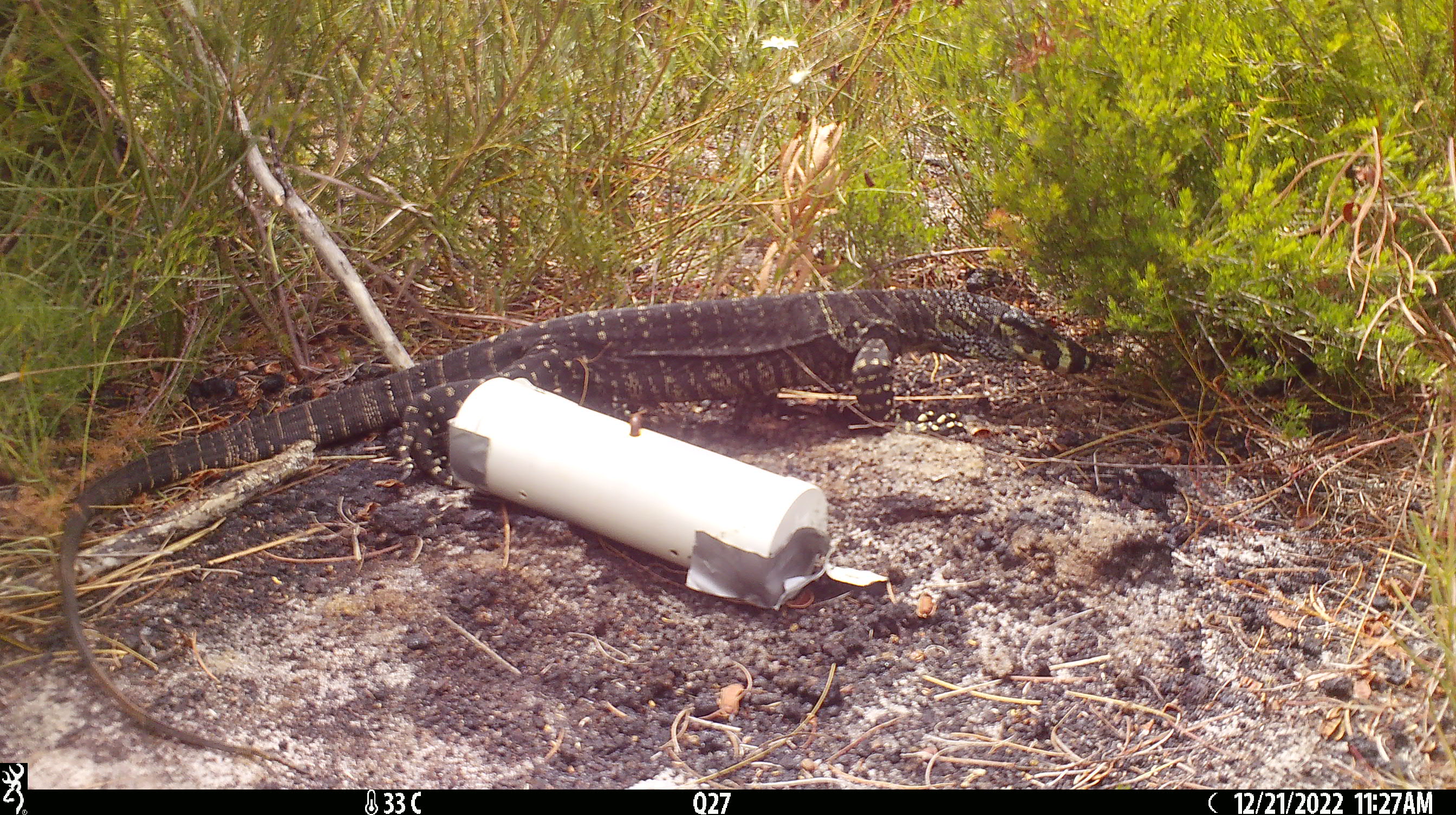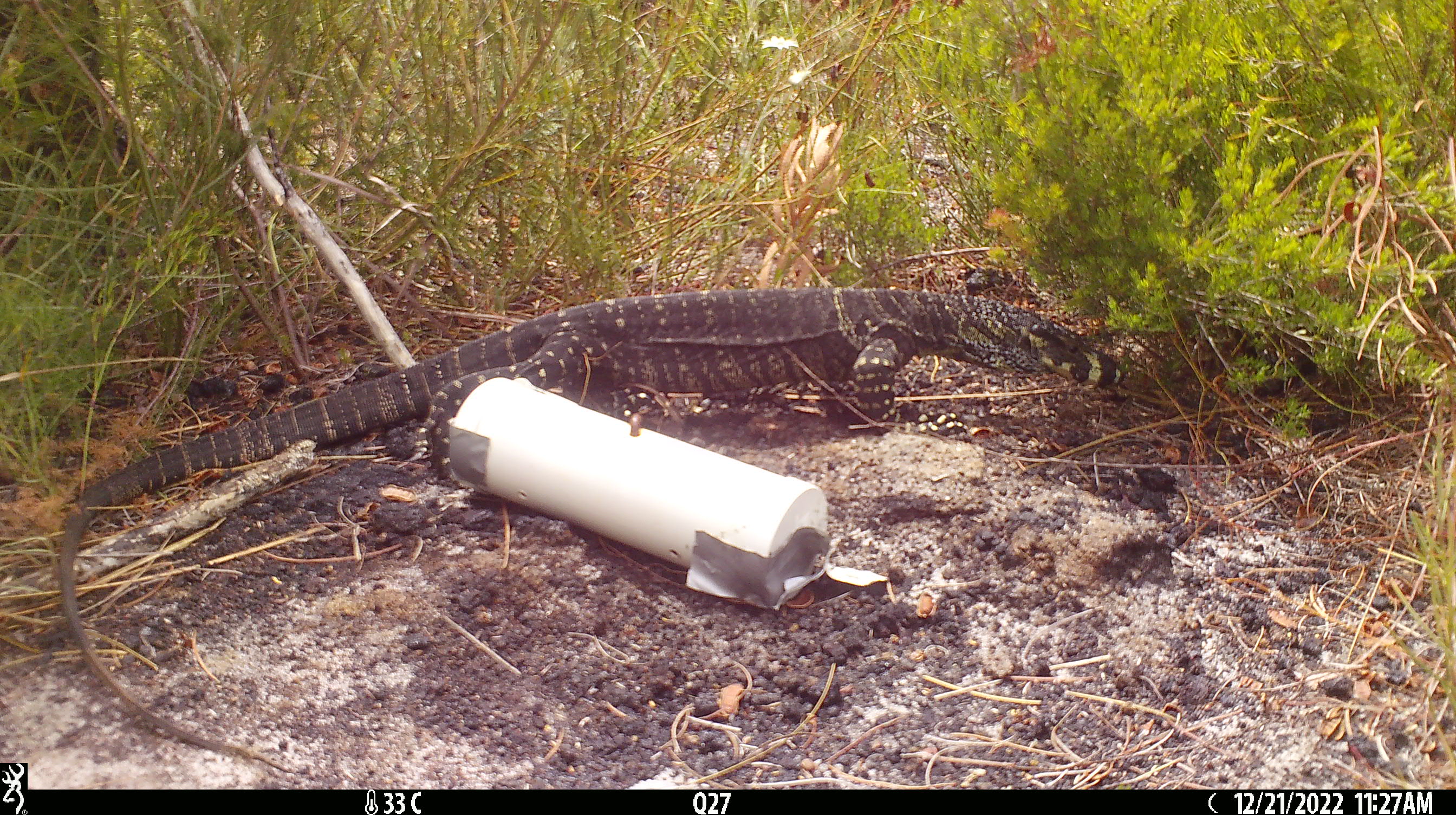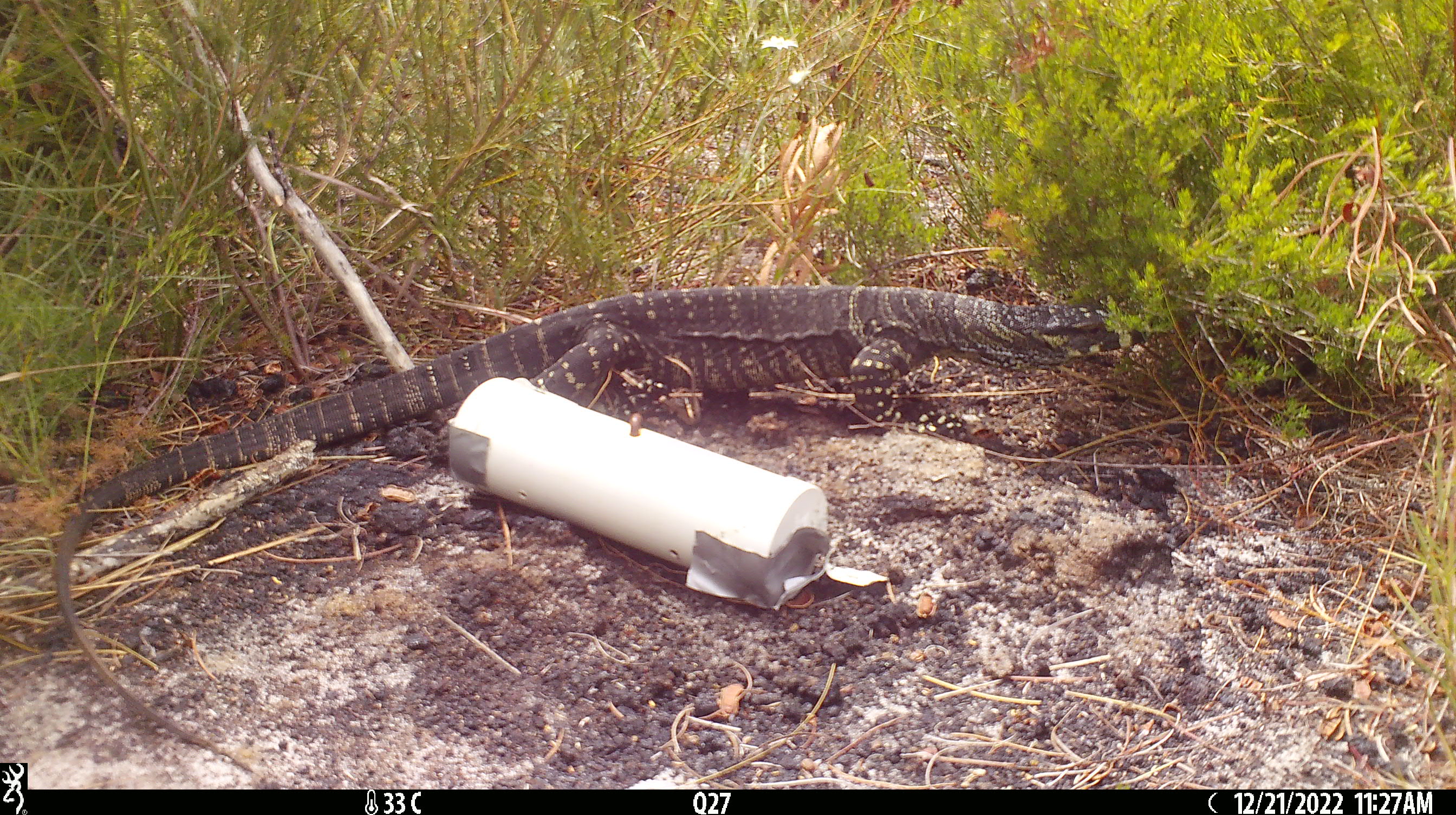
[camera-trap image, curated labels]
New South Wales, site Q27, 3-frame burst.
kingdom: Animalia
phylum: Chordata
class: Reptilia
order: Squamata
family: Varanidae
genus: Varanus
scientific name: Varanus varius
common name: lace monitor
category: goanna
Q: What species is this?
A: Goanna (lace monitor) (Varanus varius).